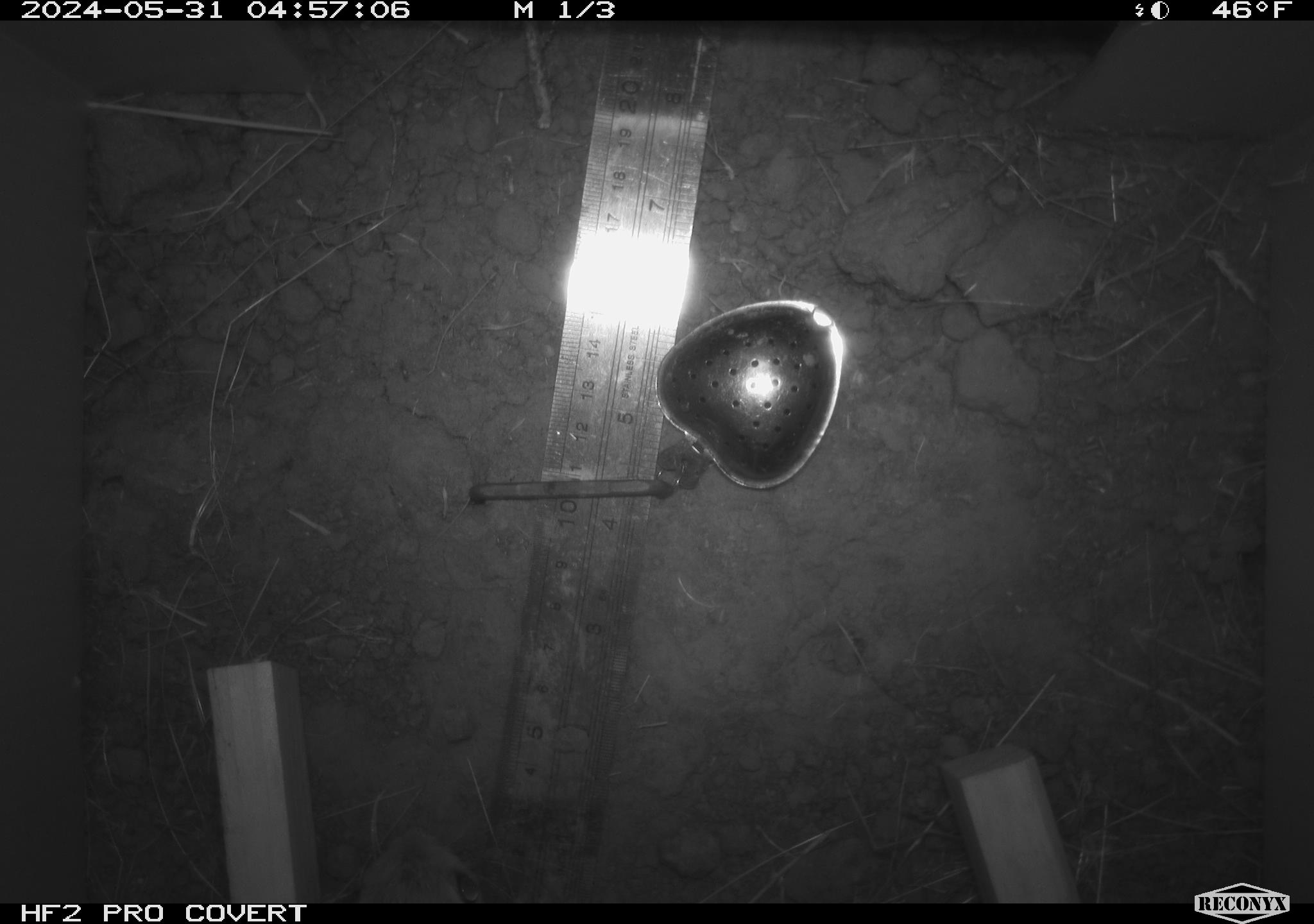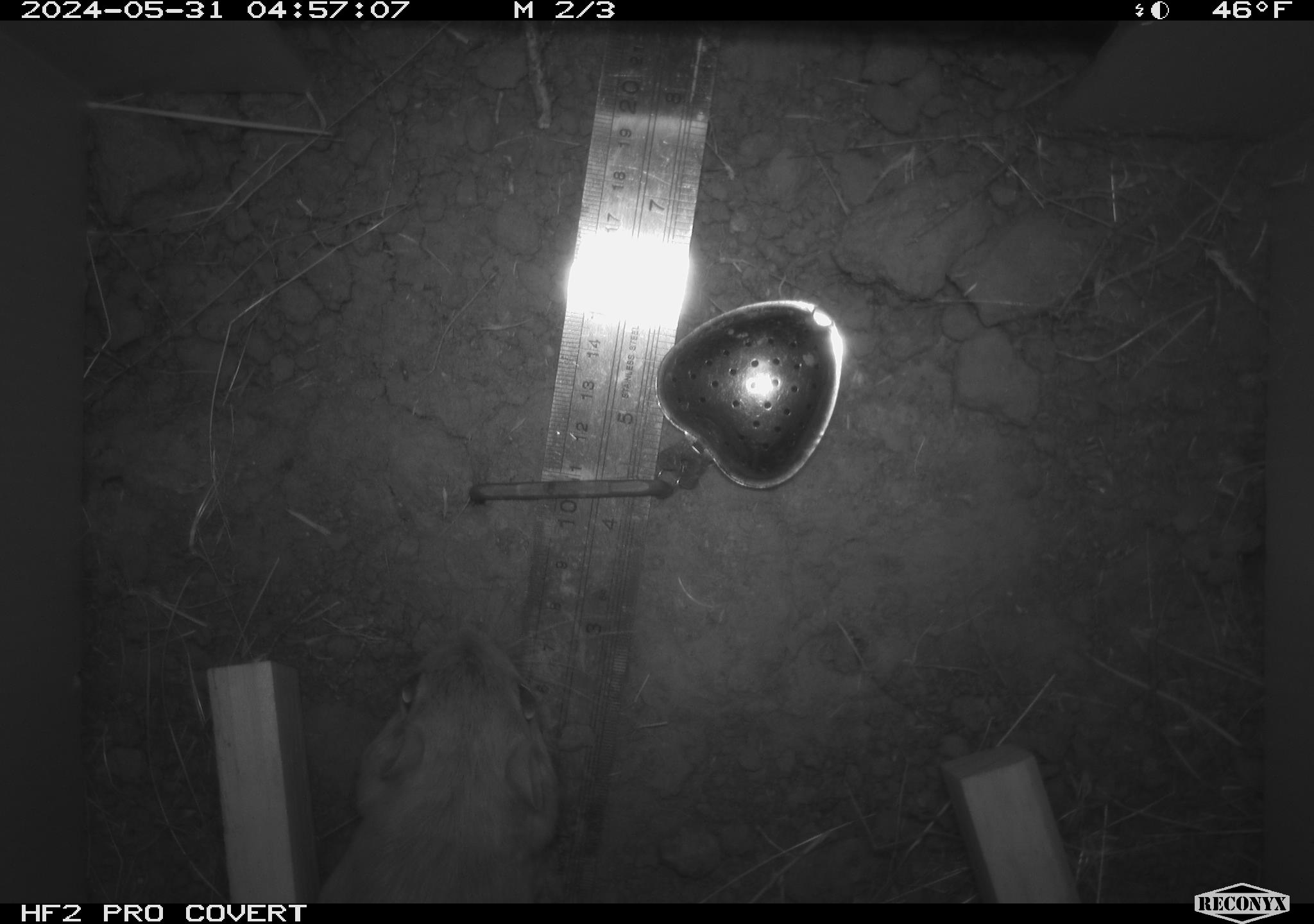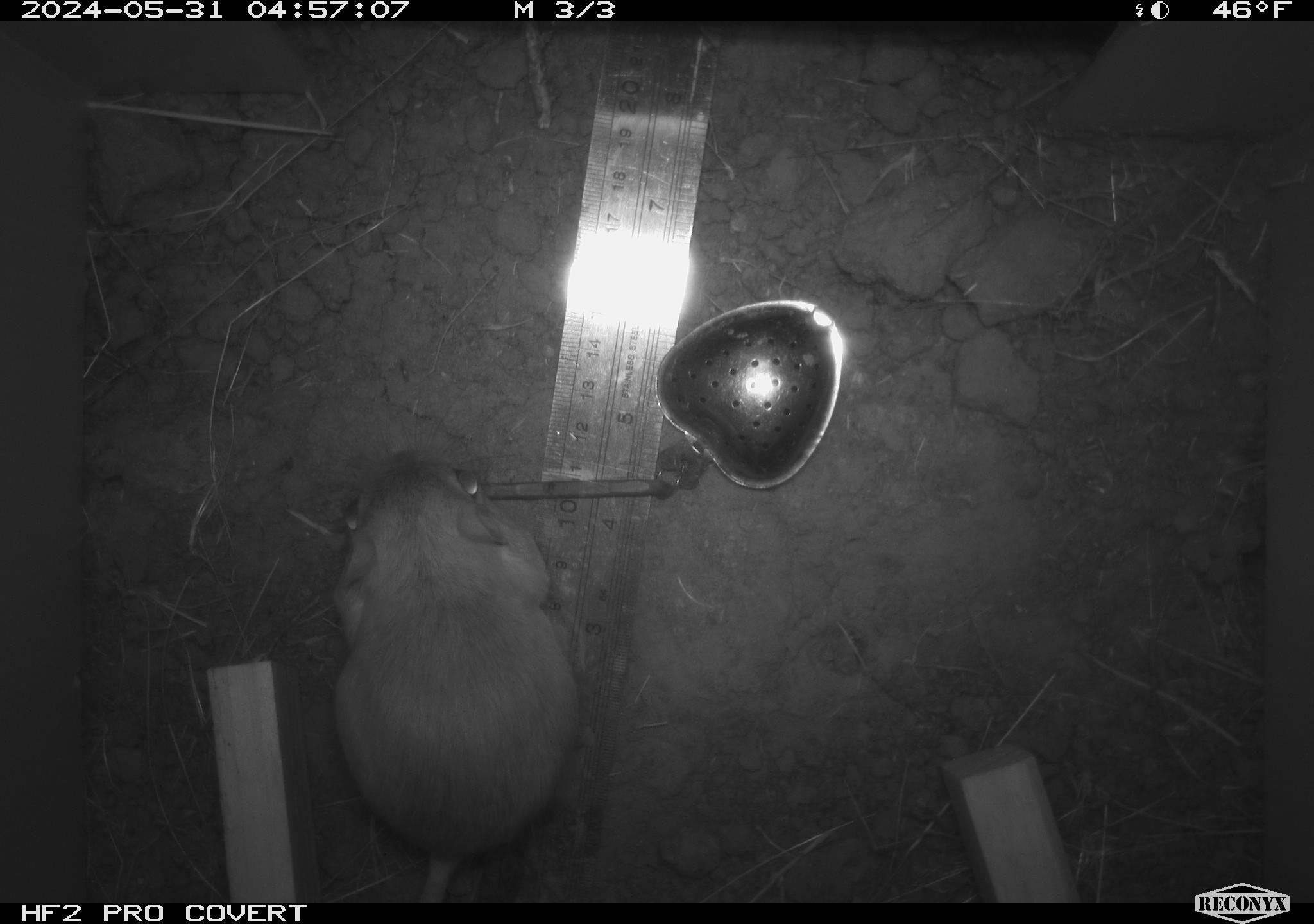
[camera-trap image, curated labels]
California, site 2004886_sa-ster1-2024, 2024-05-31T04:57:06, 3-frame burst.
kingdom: Animalia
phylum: Chordata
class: Mammalia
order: Rodentia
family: Heteromyidae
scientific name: Heteromyidae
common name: kangaroo rats and pocket mice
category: heteromyidae family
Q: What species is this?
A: Heteromyidae family (kangaroo rats and pocket mice) (Heteromyidae).